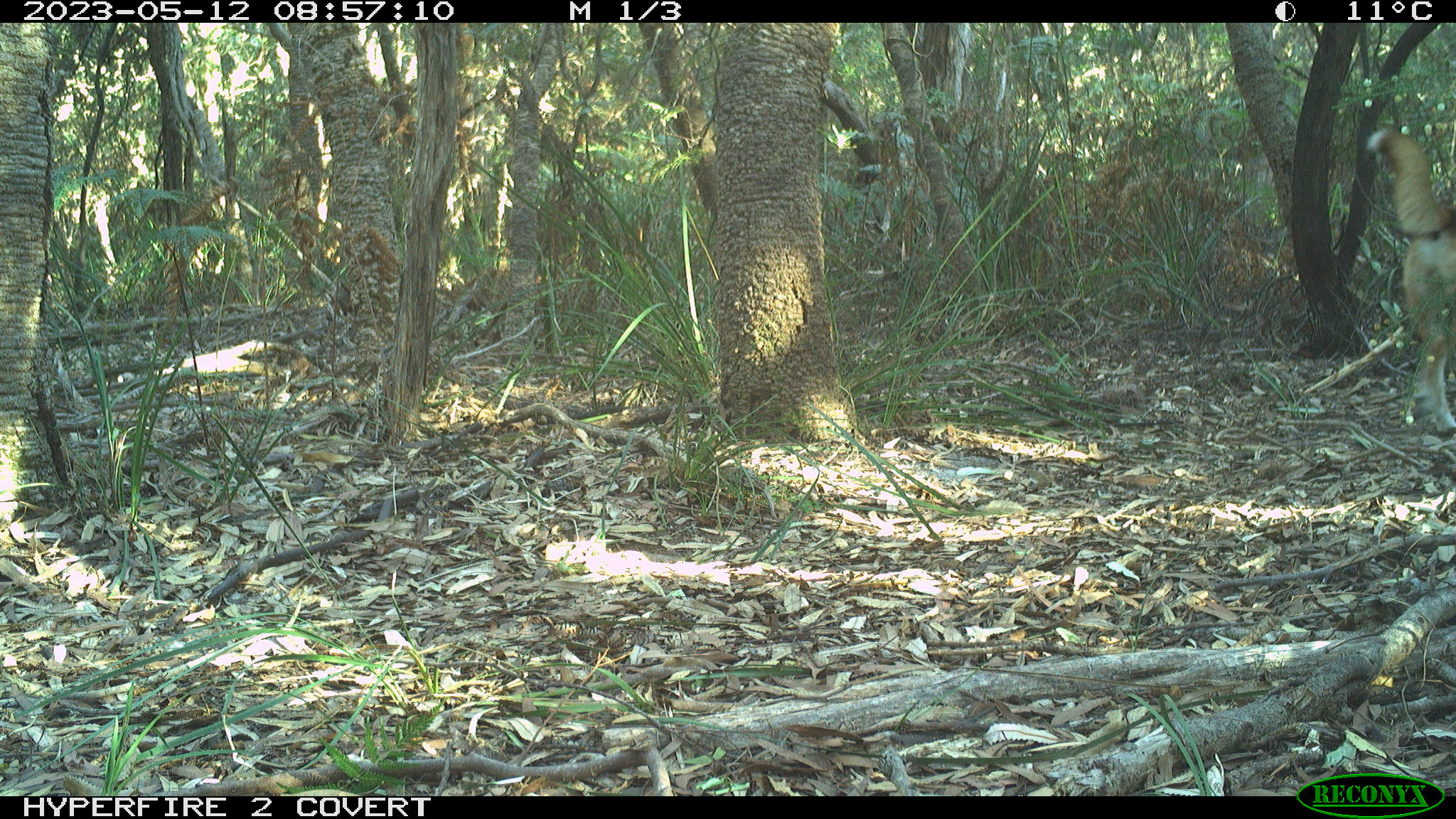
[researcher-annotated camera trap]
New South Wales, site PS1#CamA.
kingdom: Animalia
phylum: Chordata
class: Mammalia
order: Carnivora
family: Canidae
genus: Canis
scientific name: Canis familiaris dingo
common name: dingo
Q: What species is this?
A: Dingo (Canis familiaris dingo).